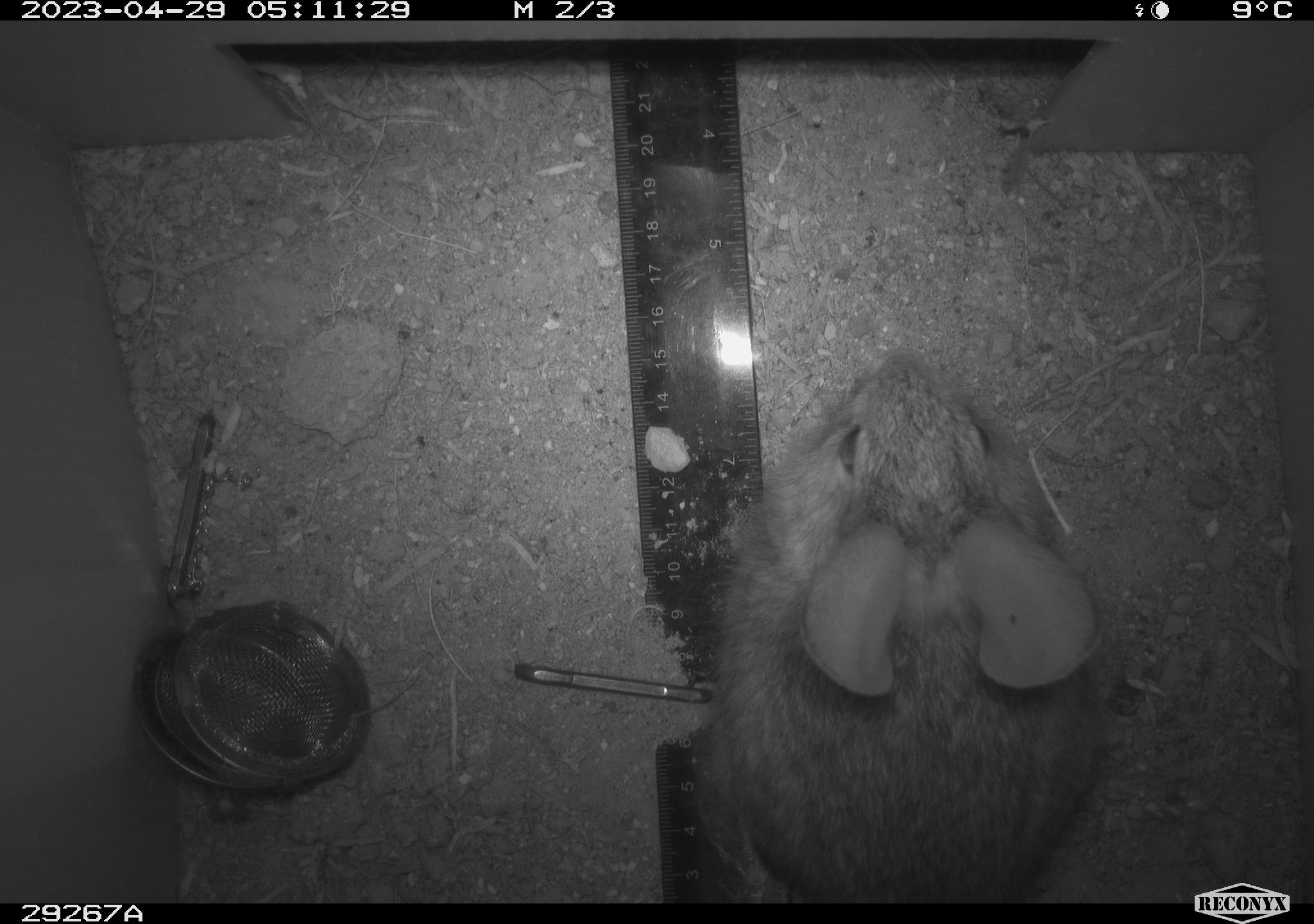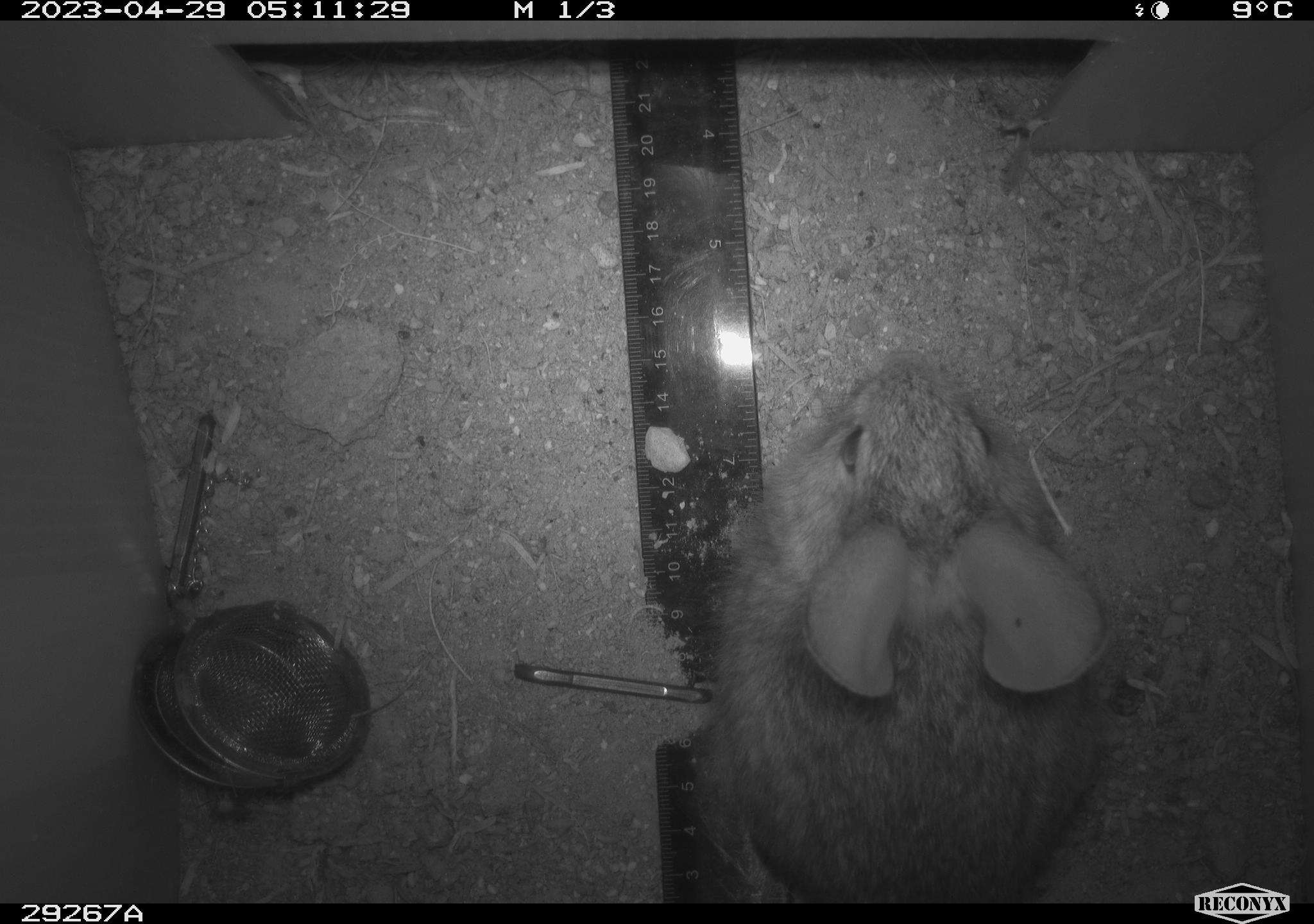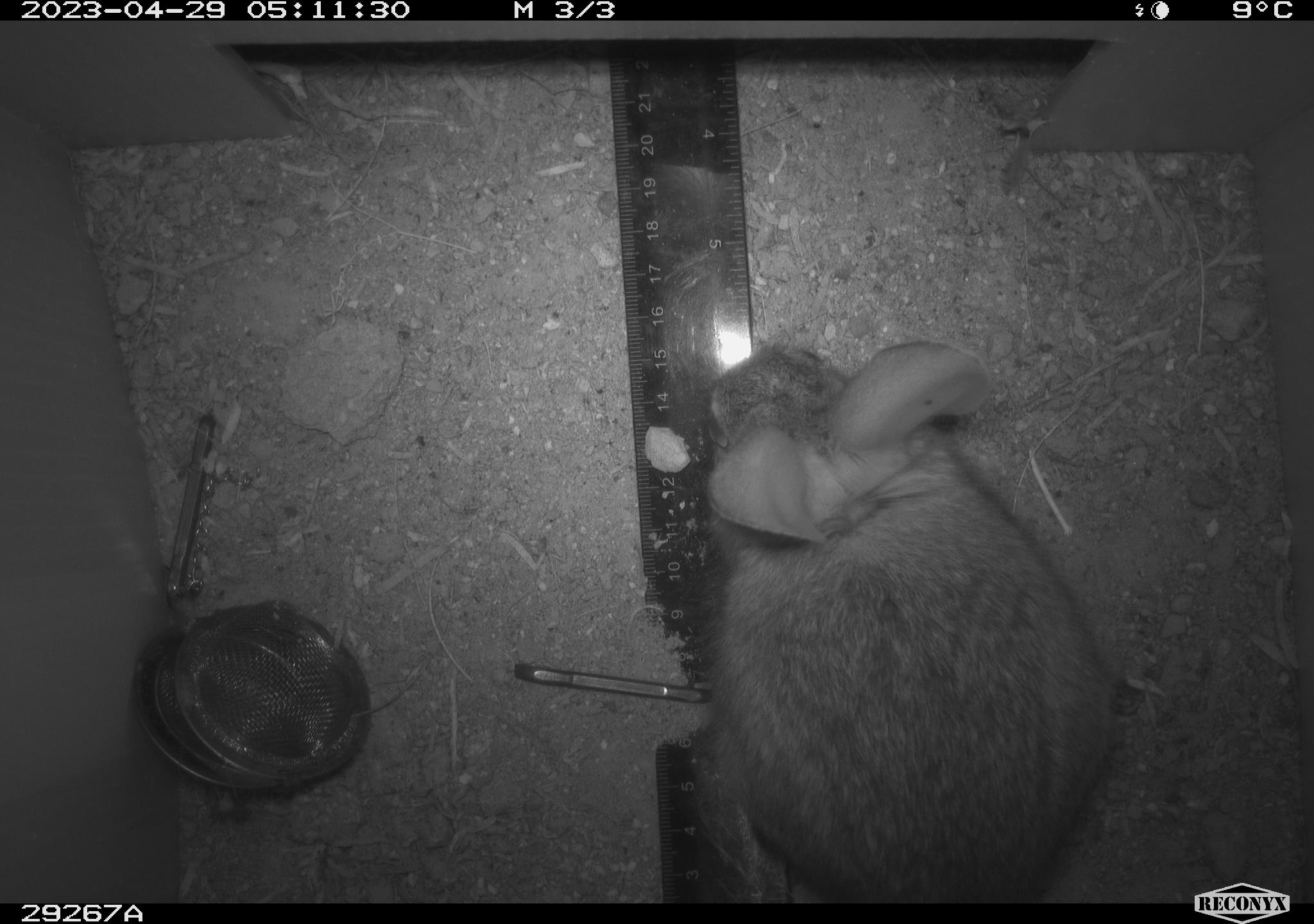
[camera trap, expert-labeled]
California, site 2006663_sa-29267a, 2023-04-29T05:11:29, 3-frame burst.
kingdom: Animalia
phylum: Chordata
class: Mammalia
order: Lagomorpha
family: Leporidae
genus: Sylvilagus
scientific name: Sylvilagus audubonii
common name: desert cottontail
Desert cottontail (Sylvilagus audubonii).